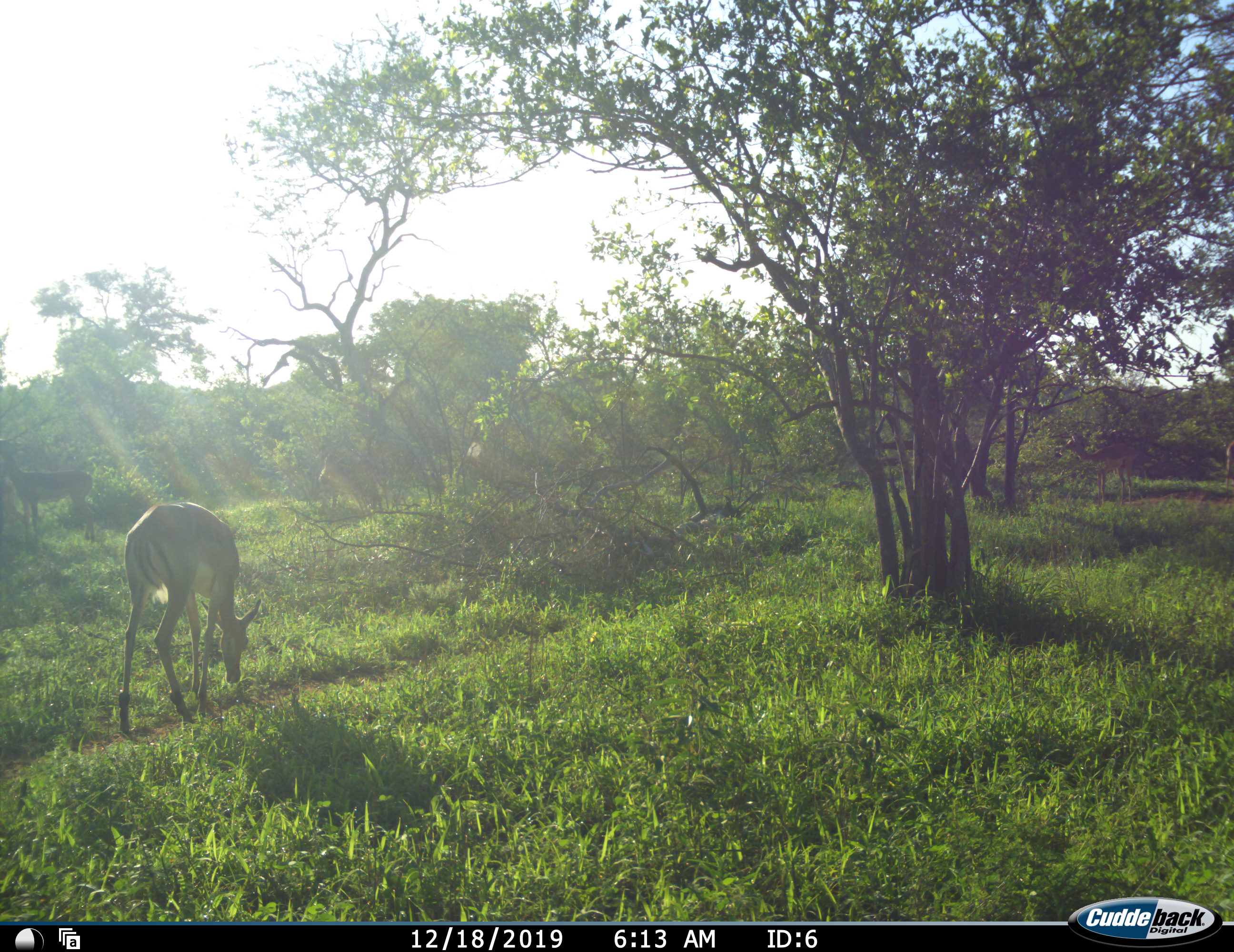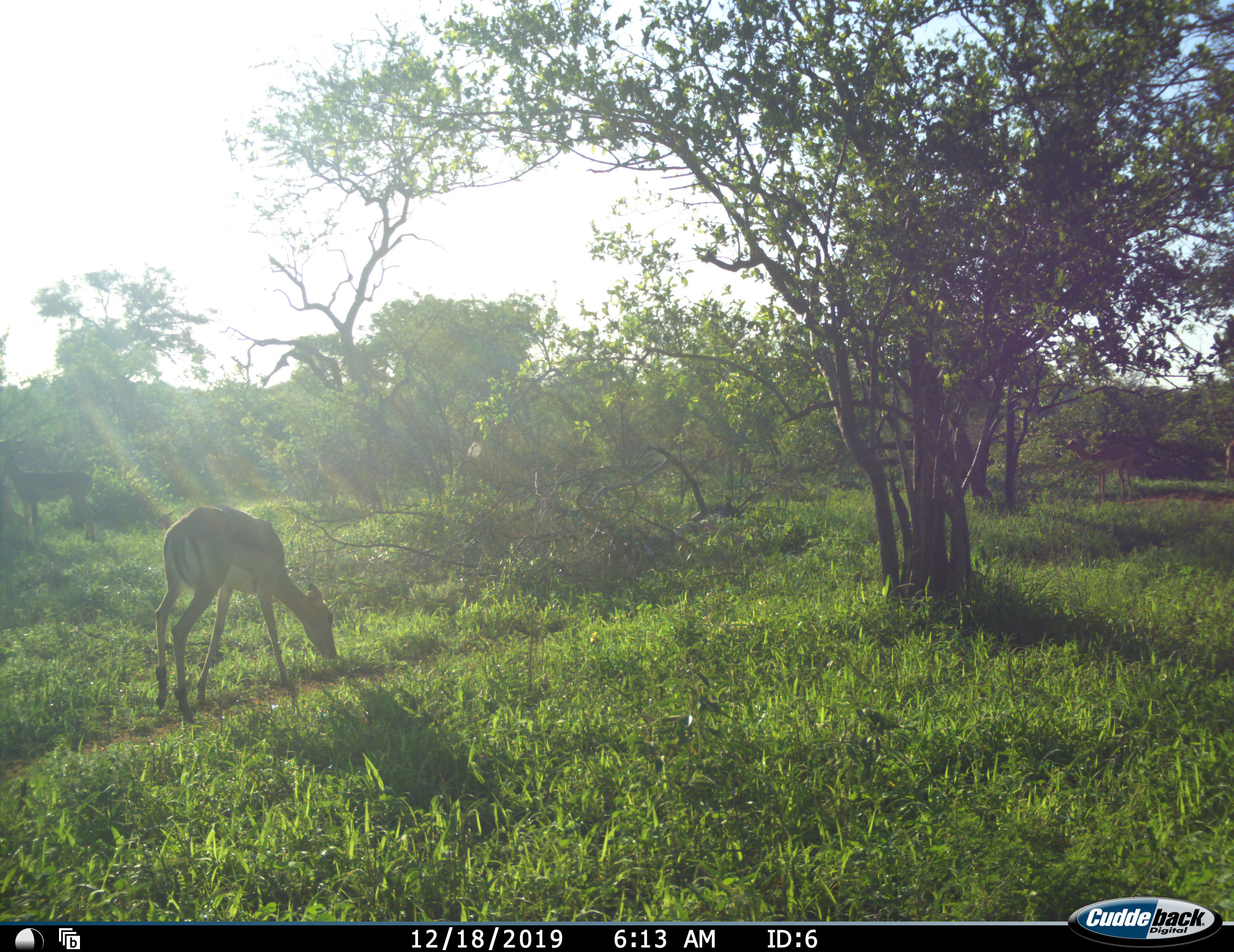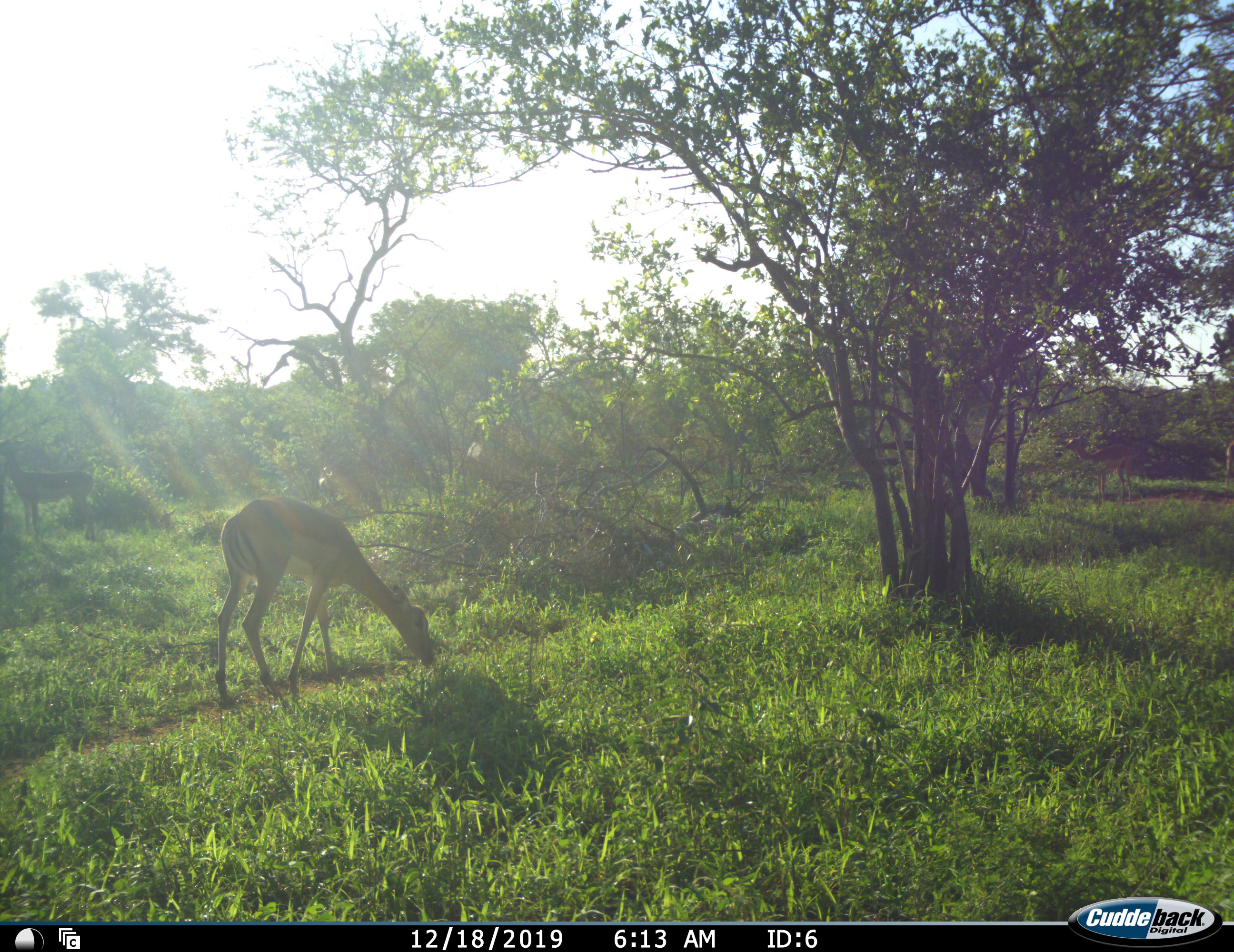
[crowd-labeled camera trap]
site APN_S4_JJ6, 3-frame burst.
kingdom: Animalia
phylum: Chordata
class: Mammalia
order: Artiodactyla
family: Bovidae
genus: Aepyceros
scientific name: Aepyceros melampus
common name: impala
Impala (Aepyceros melampus), count 3. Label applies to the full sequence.